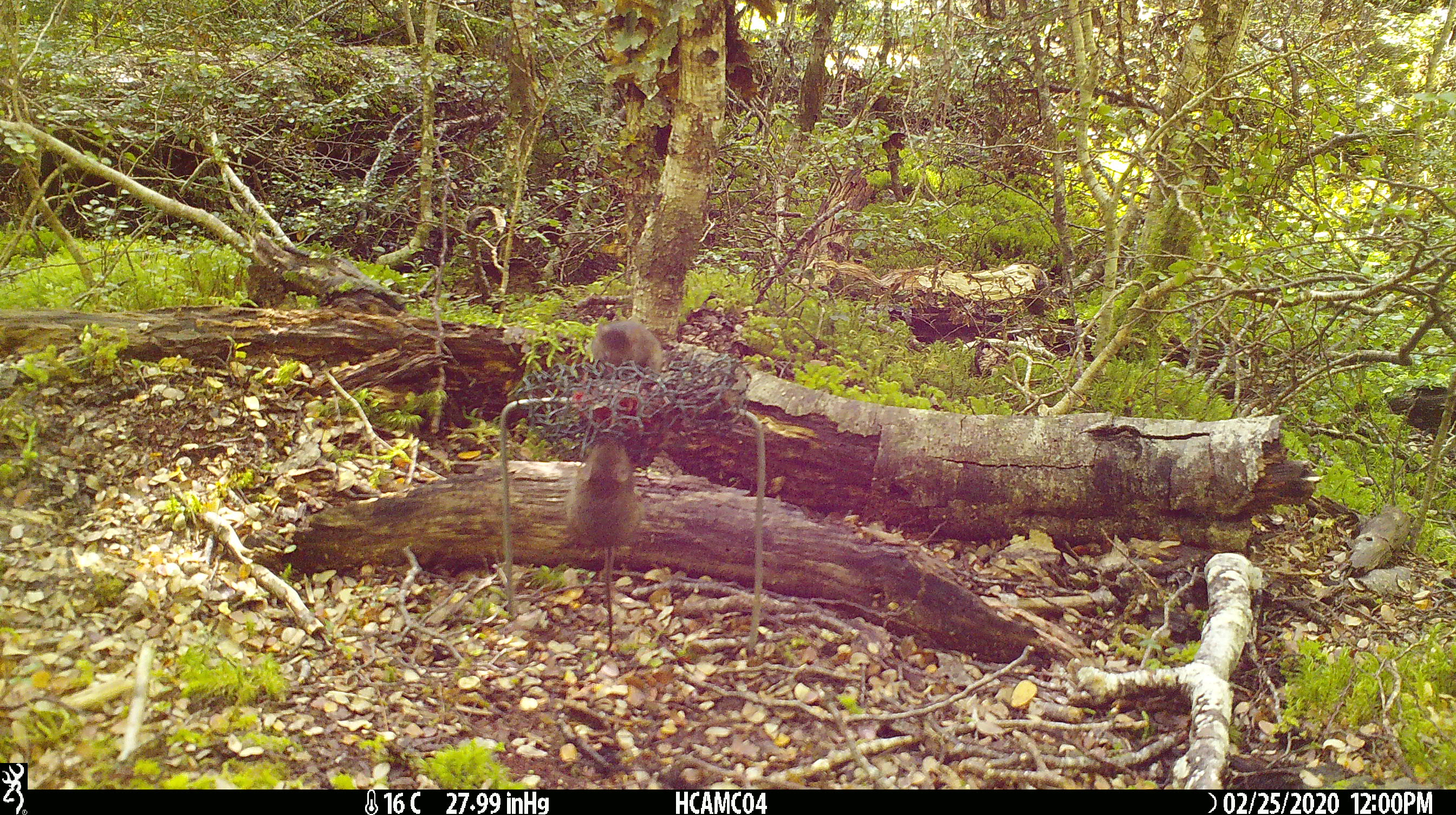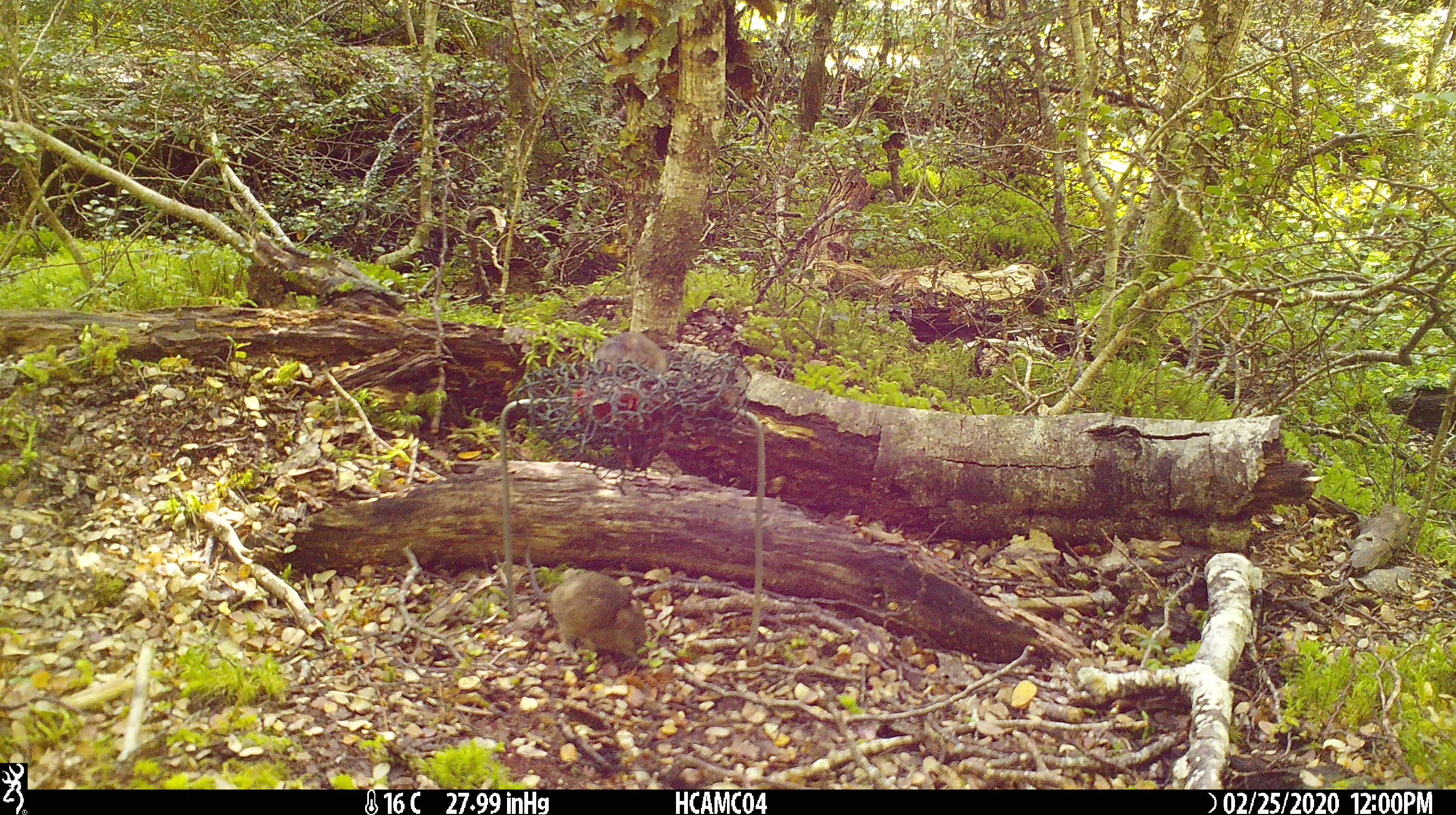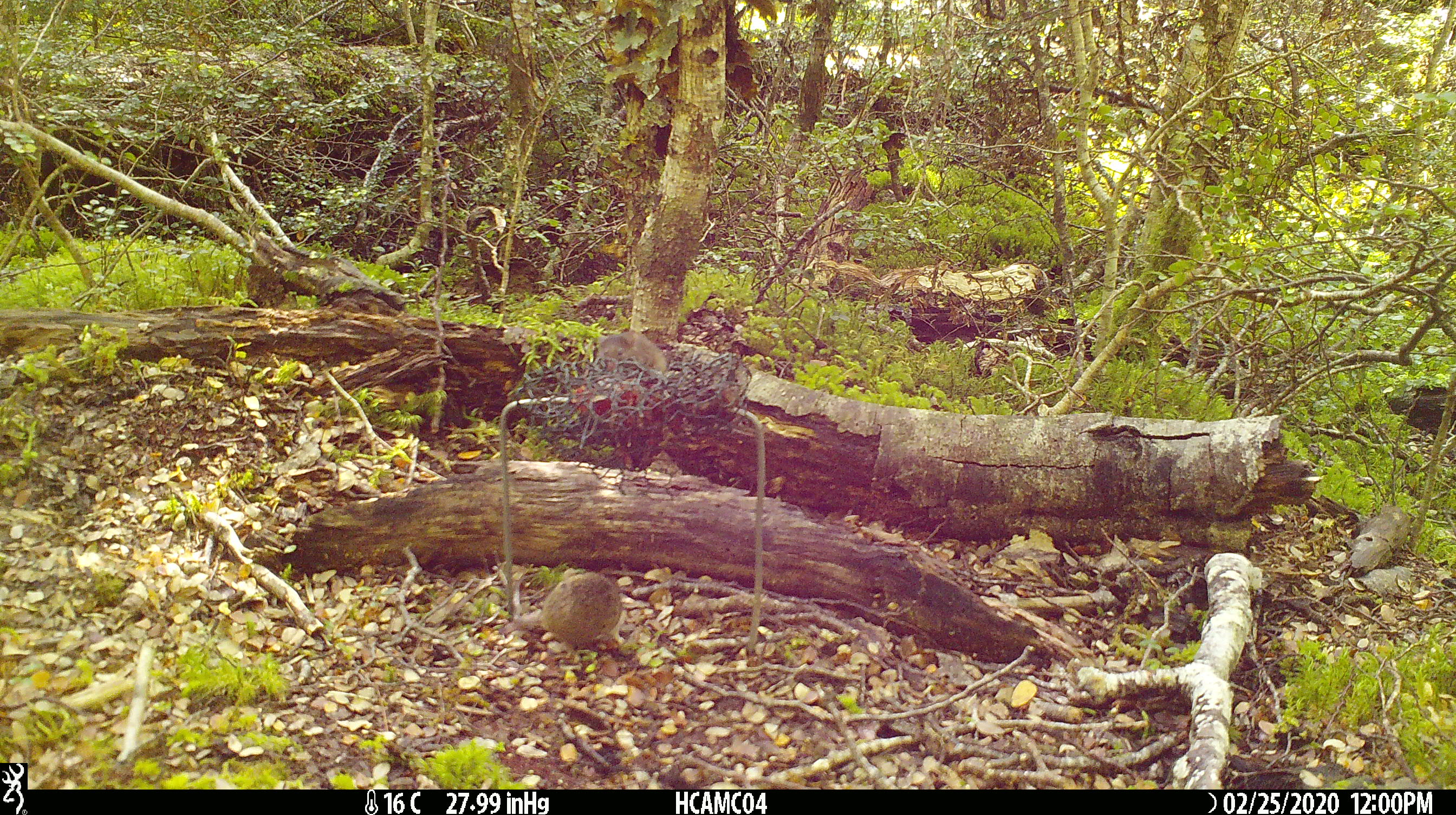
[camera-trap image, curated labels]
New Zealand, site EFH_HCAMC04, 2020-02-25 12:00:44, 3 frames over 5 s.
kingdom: Animalia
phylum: Chordata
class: Mammalia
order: Rodentia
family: Muridae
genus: Mus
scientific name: Mus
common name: mouse